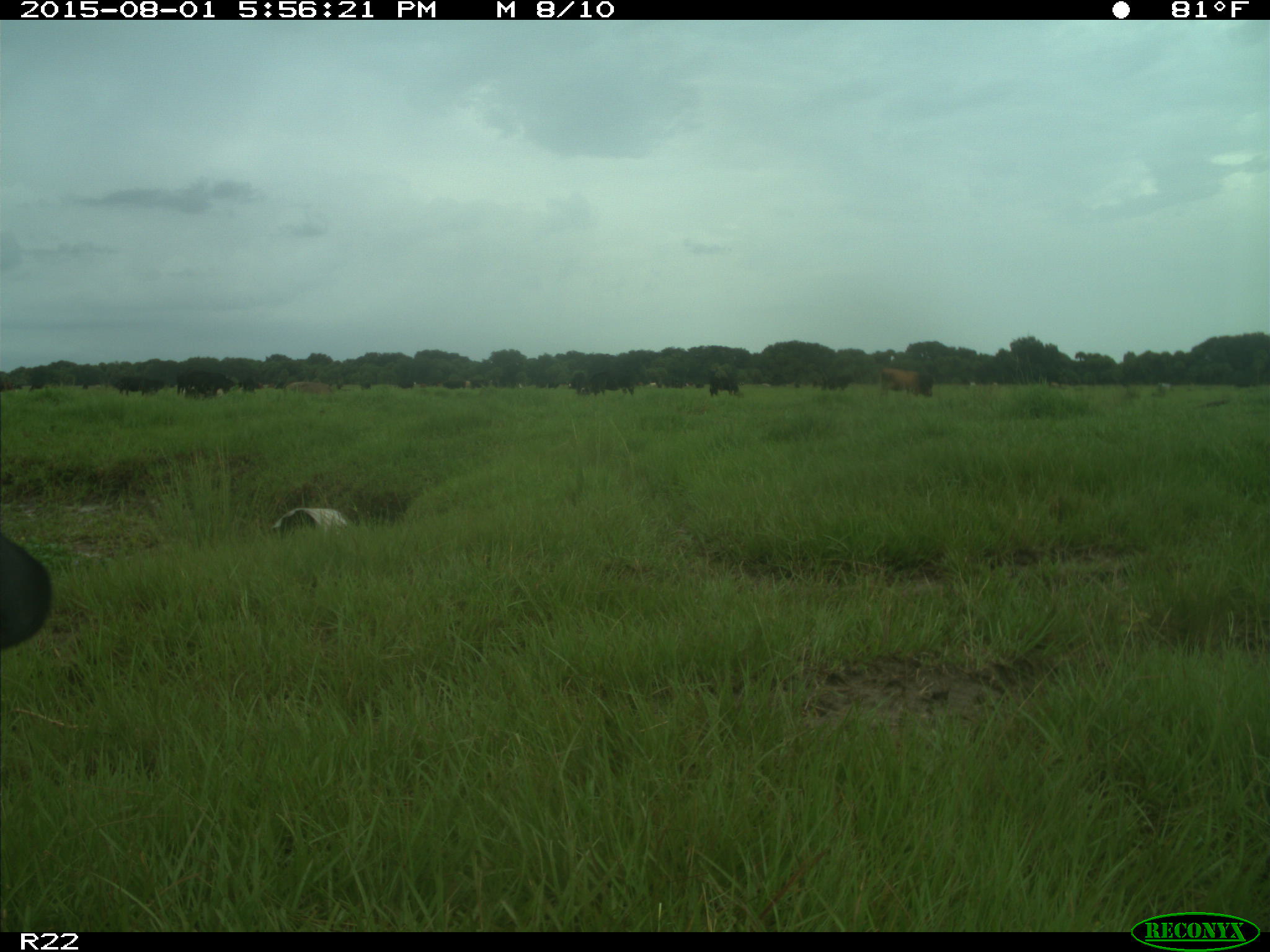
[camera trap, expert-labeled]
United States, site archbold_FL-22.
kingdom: Animalia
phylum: Chordata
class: Mammalia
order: Artiodactyla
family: Bovidae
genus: Bos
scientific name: Bos taurus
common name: domestic cow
Bos taurus (domestic cow).